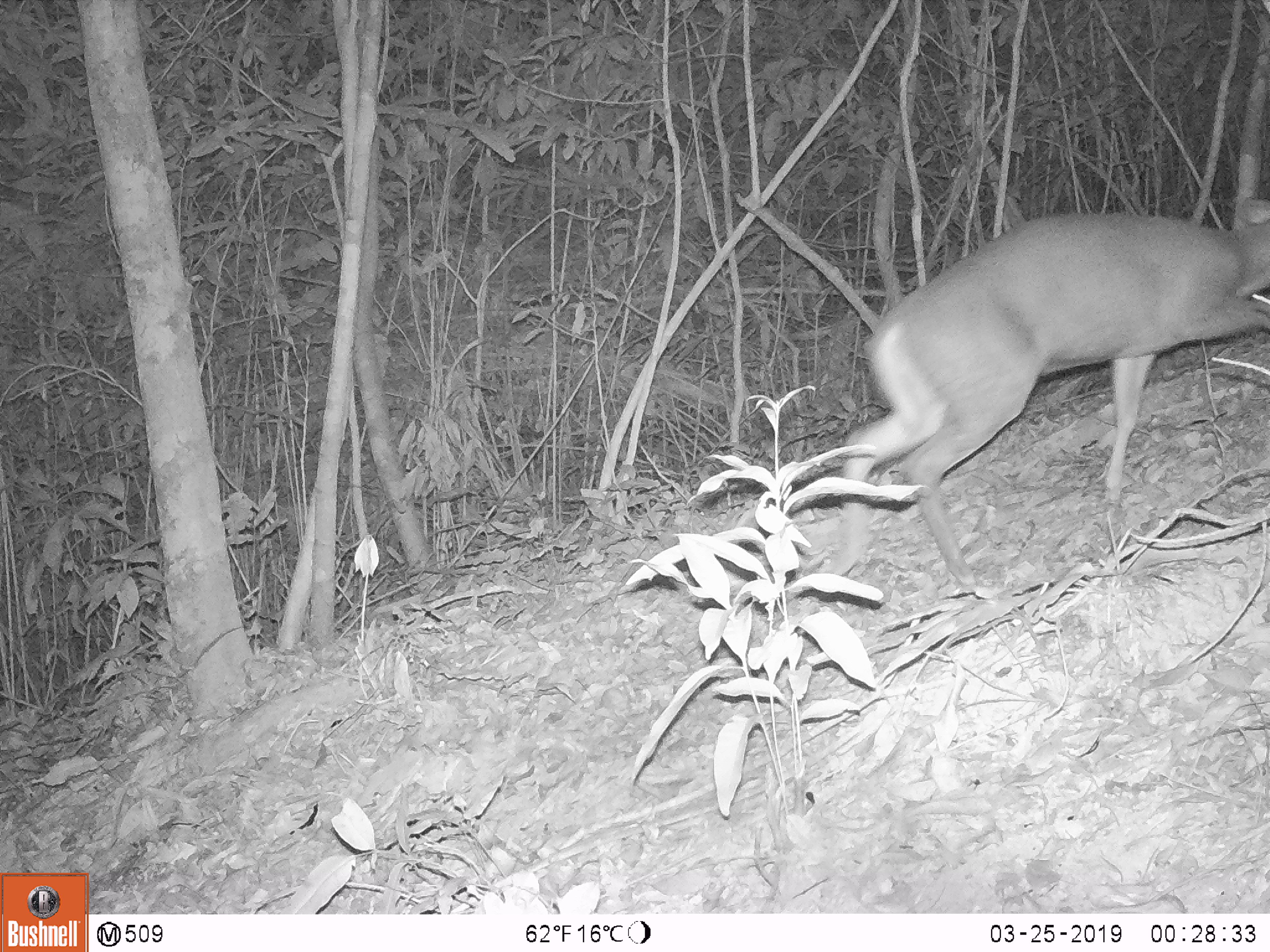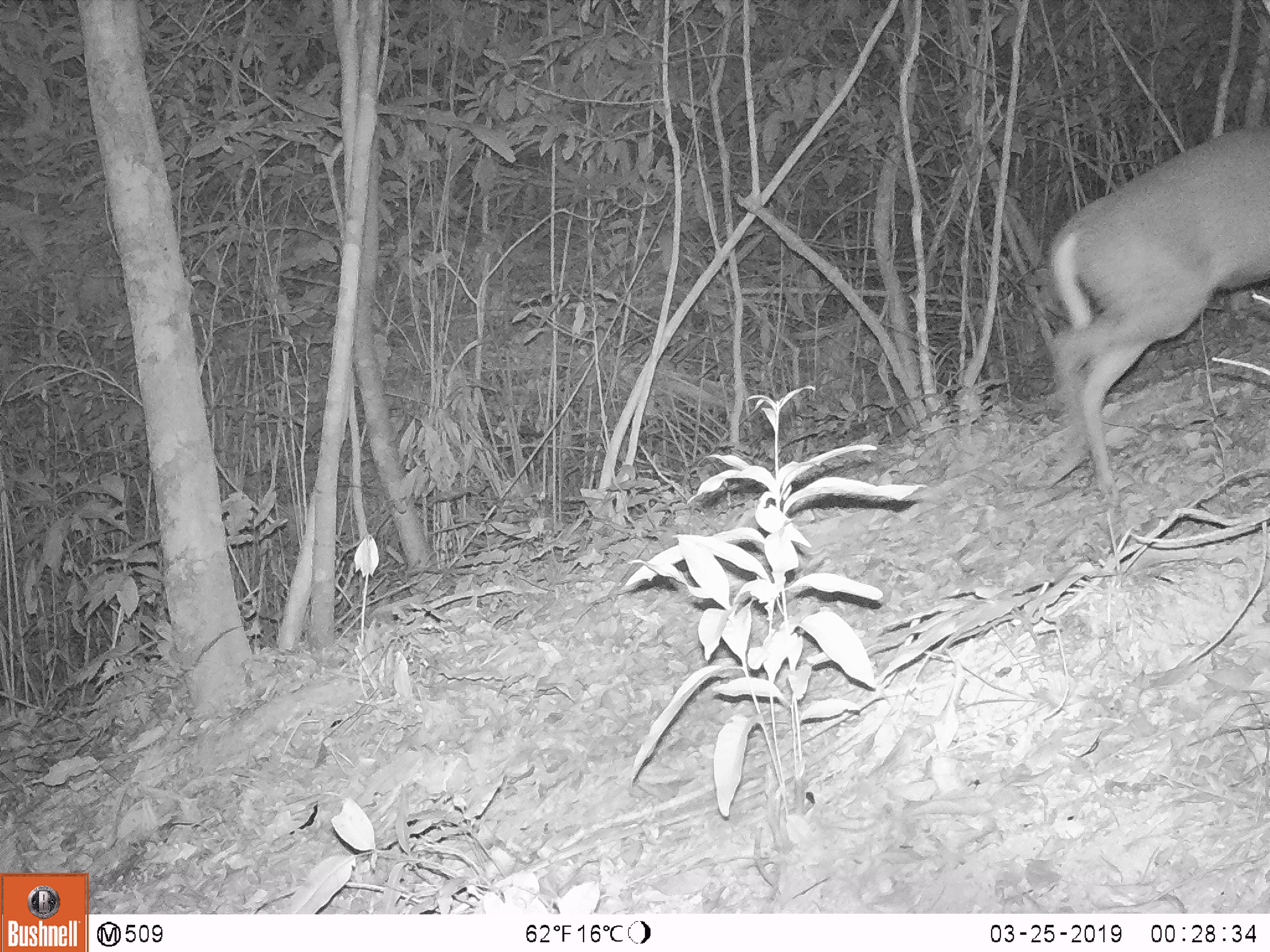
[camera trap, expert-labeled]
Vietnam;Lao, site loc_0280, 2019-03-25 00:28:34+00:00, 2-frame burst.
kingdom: Animalia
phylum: Chordata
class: Mammalia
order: Artiodactyla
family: Cervidae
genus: Muntiacus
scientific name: Muntiacus rooseveltorum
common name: roosevelt's muntjac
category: roosevelts muntjac group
Roosevelts muntjac group (roosevelt's muntjac) (Muntiacus rooseveltorum). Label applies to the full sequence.